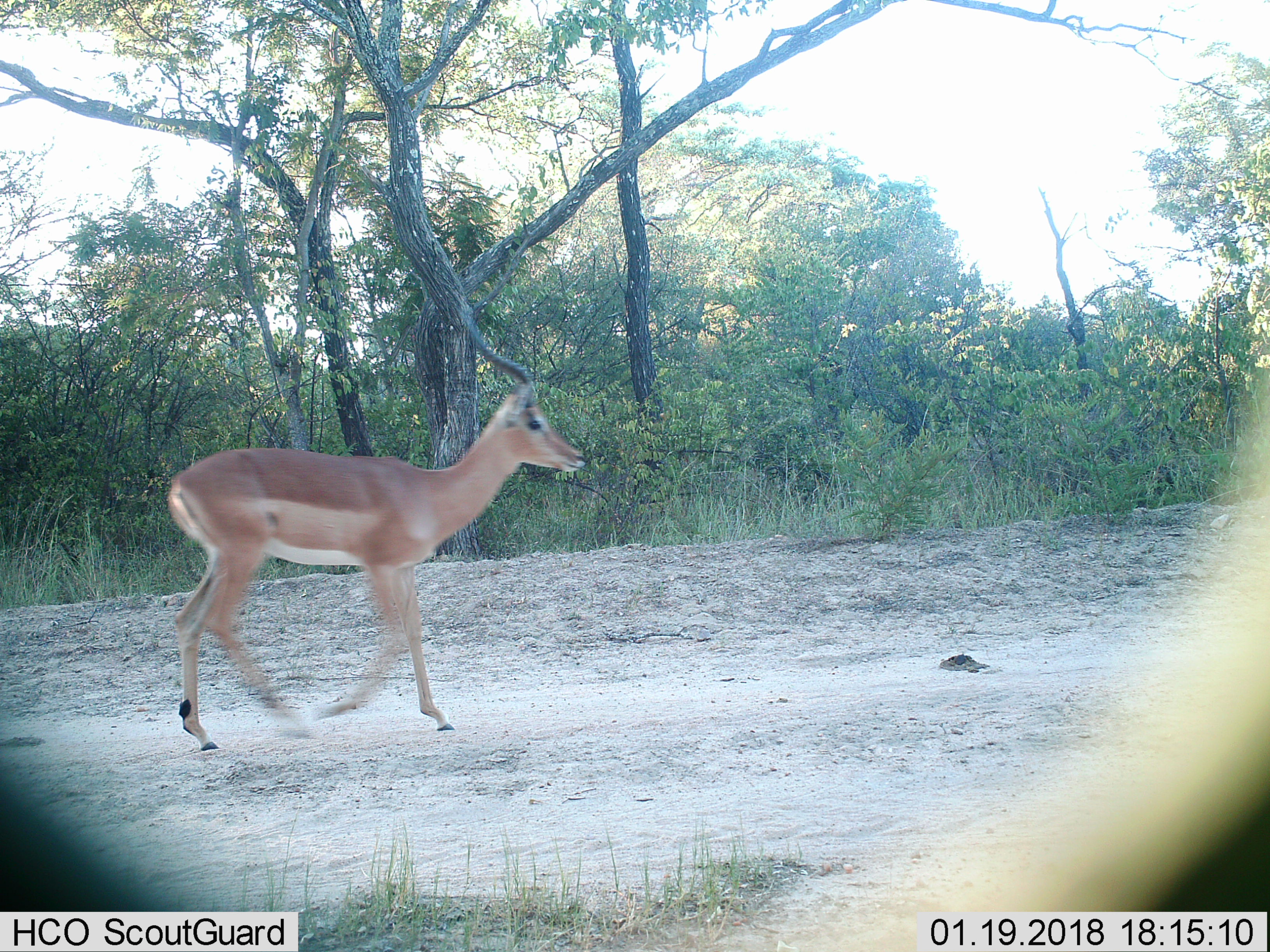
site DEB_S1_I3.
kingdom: Animalia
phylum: Chordata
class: Mammalia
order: Artiodactyla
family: Bovidae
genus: Aepyceros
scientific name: Aepyceros melampus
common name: impala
Impala (Aepyceros melampus), count 1. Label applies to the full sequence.